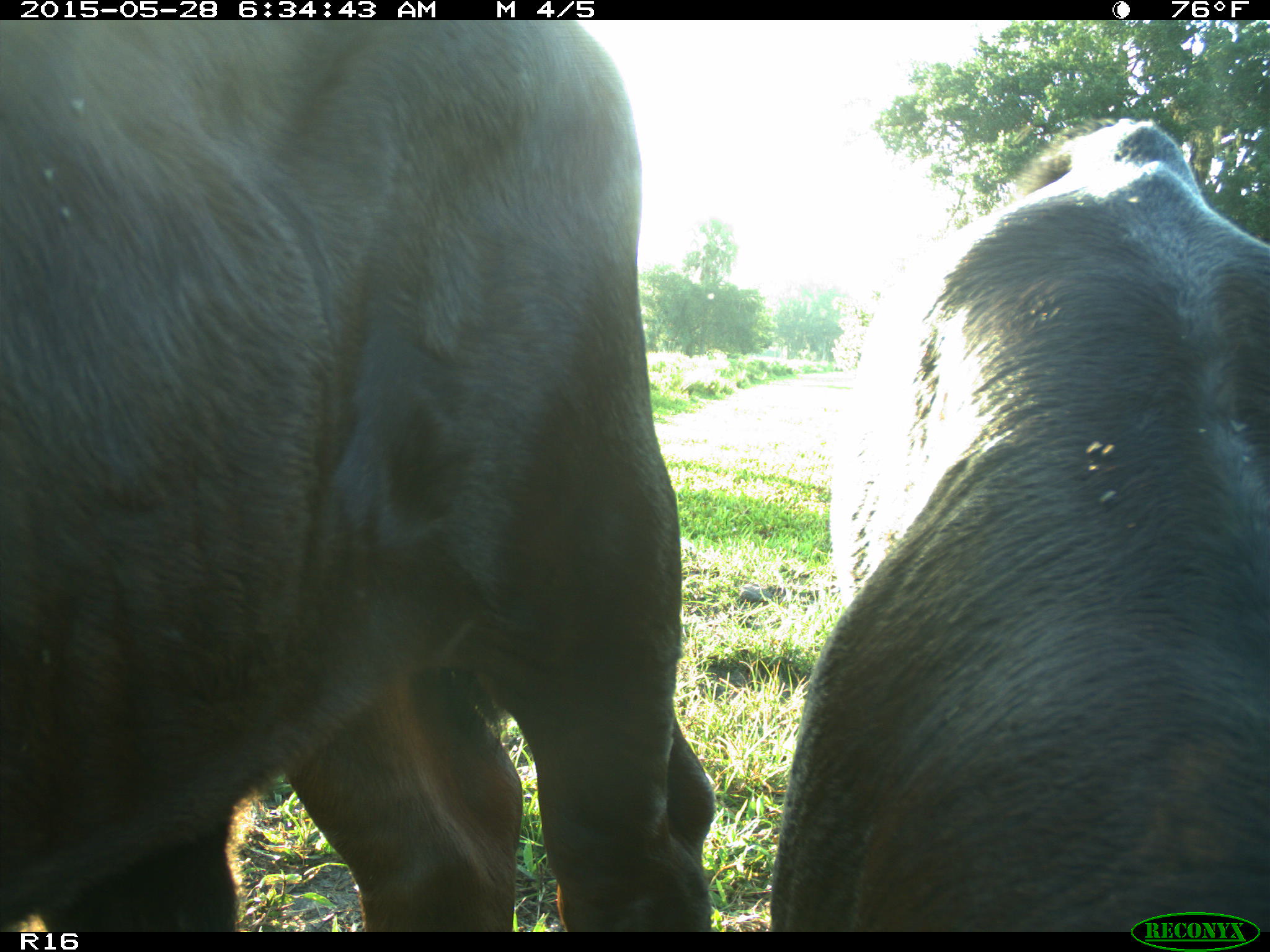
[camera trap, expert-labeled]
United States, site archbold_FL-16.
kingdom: Animalia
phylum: Chordata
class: Mammalia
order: Artiodactyla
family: Bovidae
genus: Bos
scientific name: Bos taurus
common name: domestic cow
Bos taurus (domestic cow).